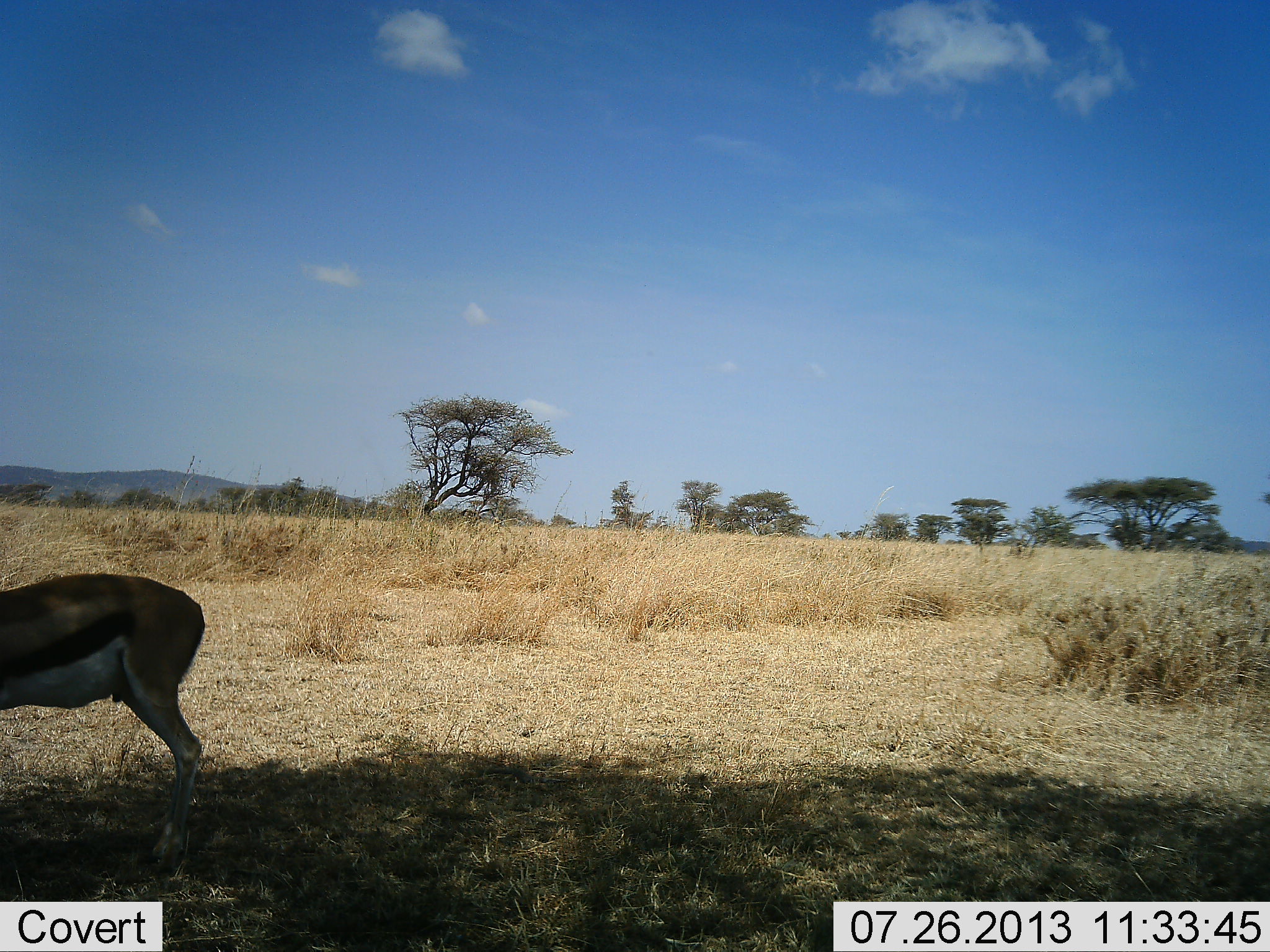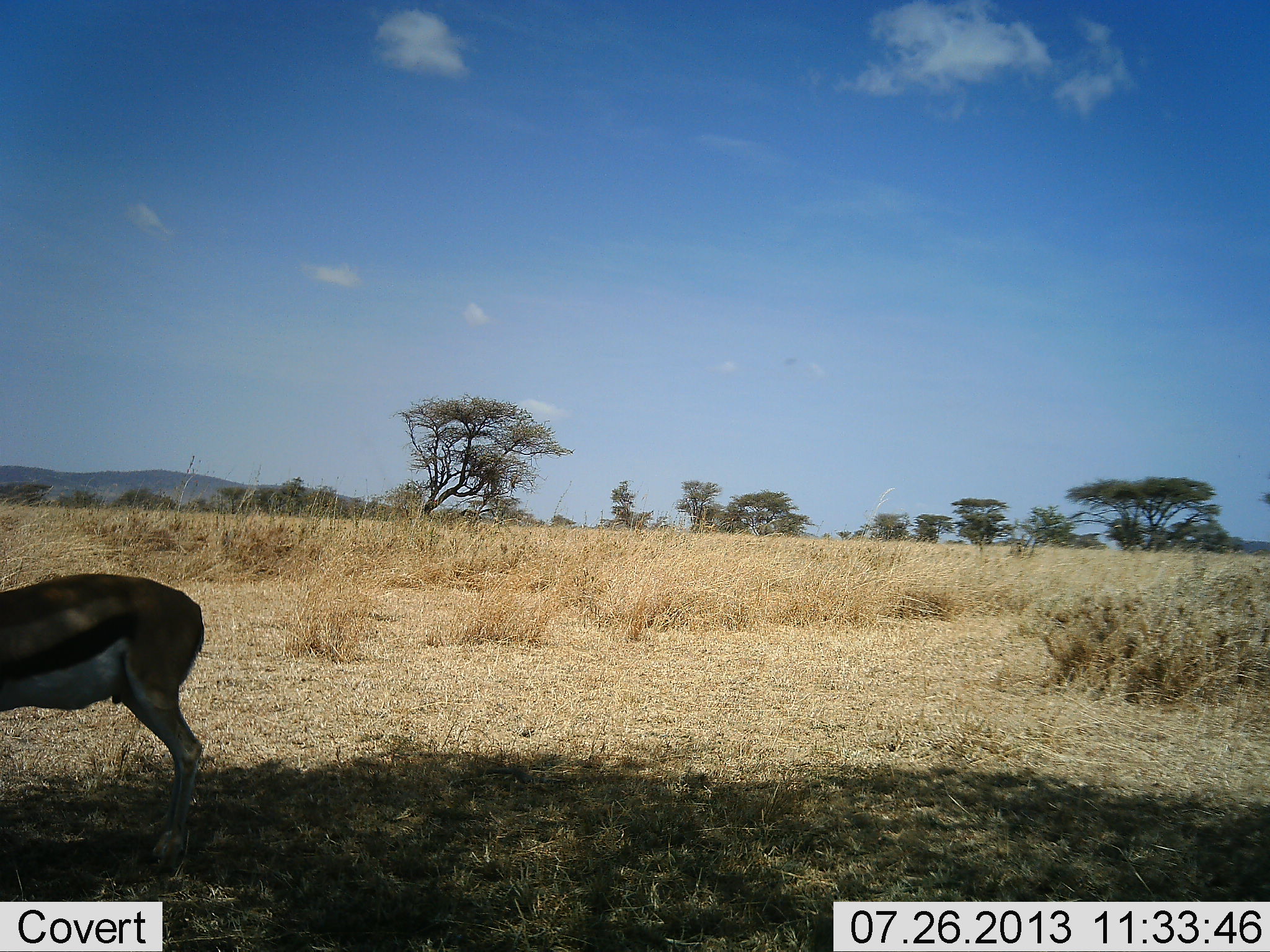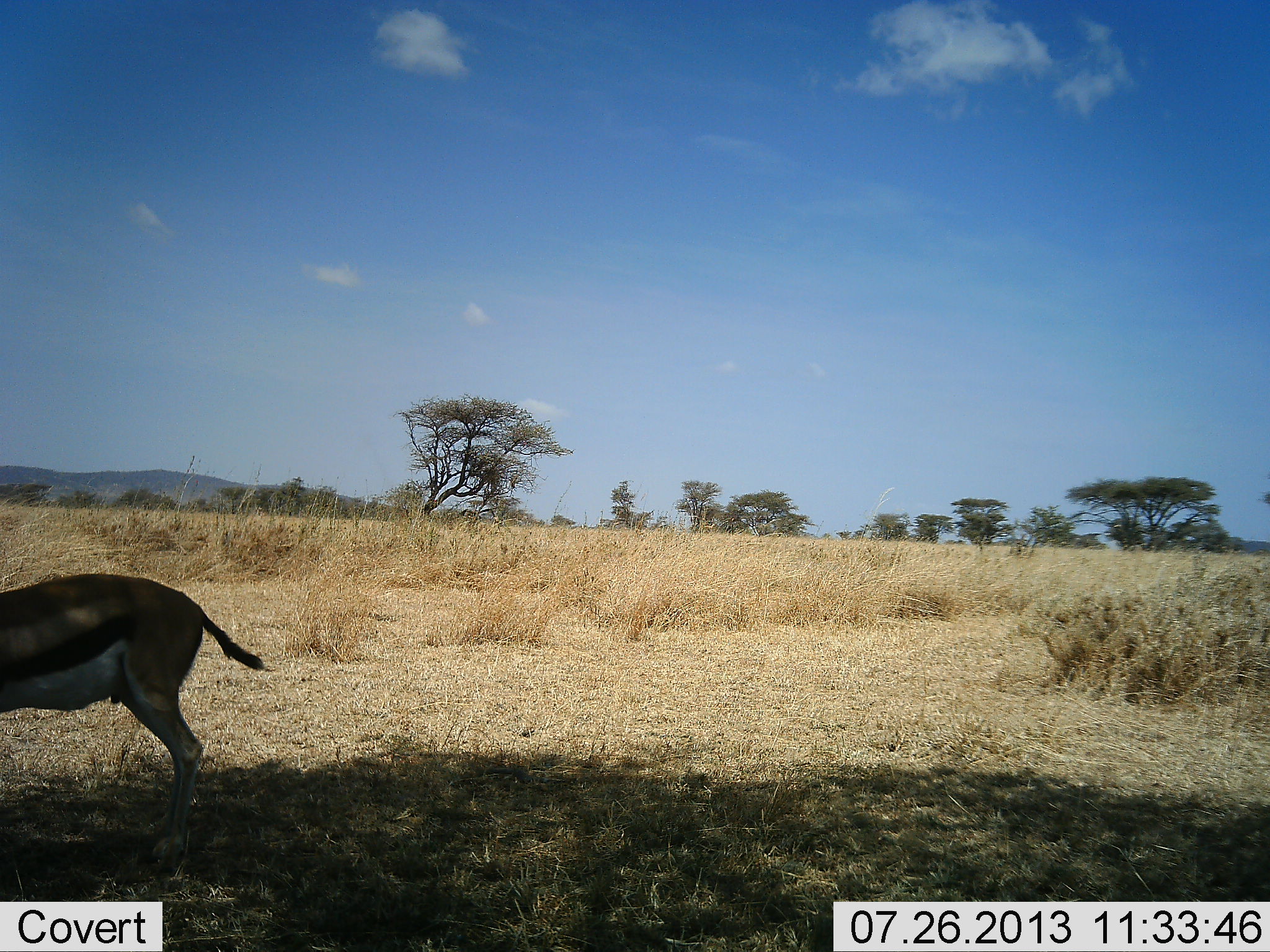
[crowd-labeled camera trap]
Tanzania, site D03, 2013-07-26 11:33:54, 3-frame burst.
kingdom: Animalia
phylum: Chordata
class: Mammalia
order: Artiodactyla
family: Bovidae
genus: Eudorcas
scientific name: Eudorcas thomsonii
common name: thomson's gazelle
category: gazellethomsons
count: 1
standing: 90%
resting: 10%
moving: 0%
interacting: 0%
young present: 0%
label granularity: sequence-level